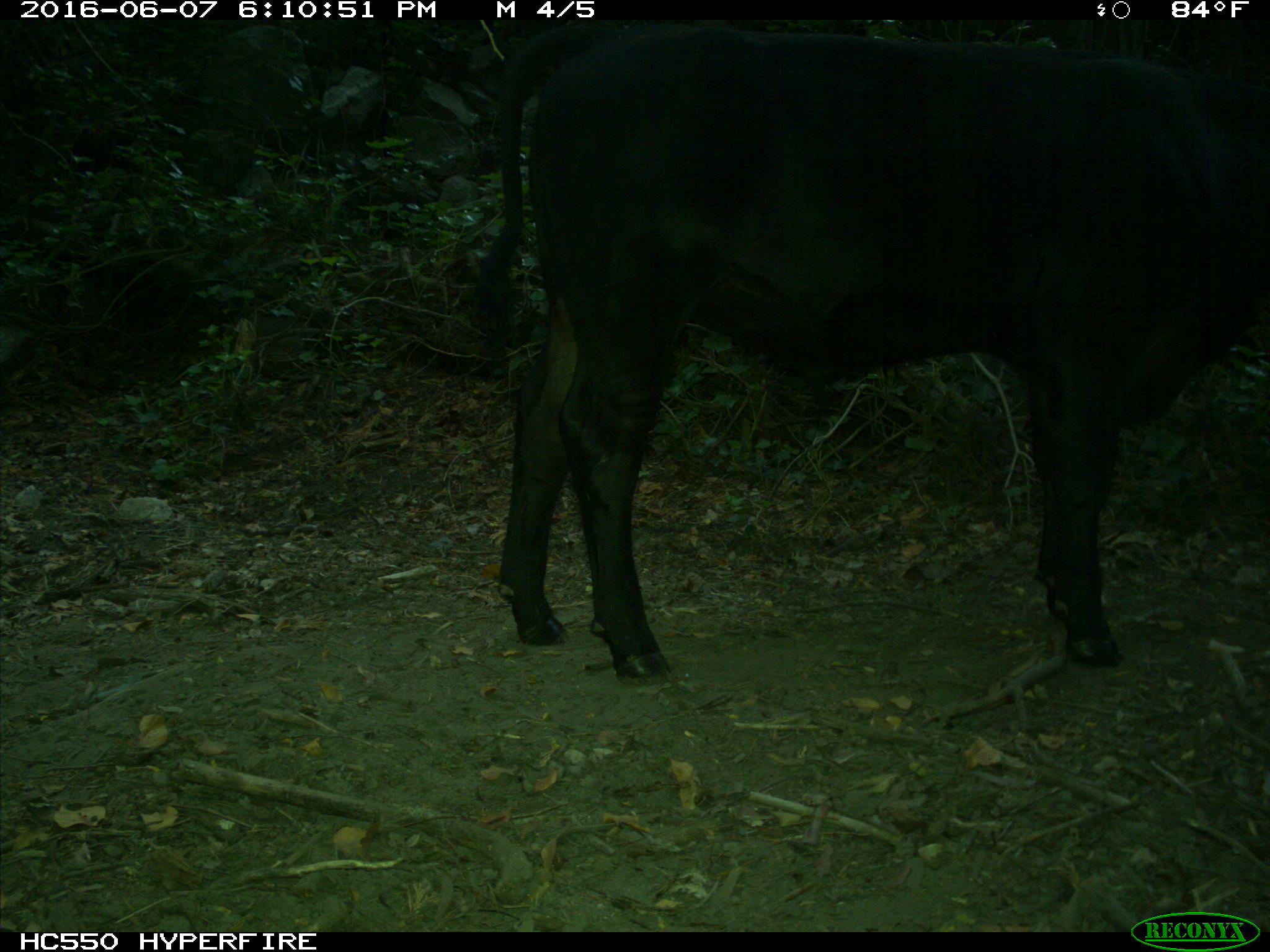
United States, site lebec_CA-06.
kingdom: Animalia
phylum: Chordata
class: Mammalia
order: Artiodactyla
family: Bovidae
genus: Bos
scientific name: Bos taurus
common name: domestic cow